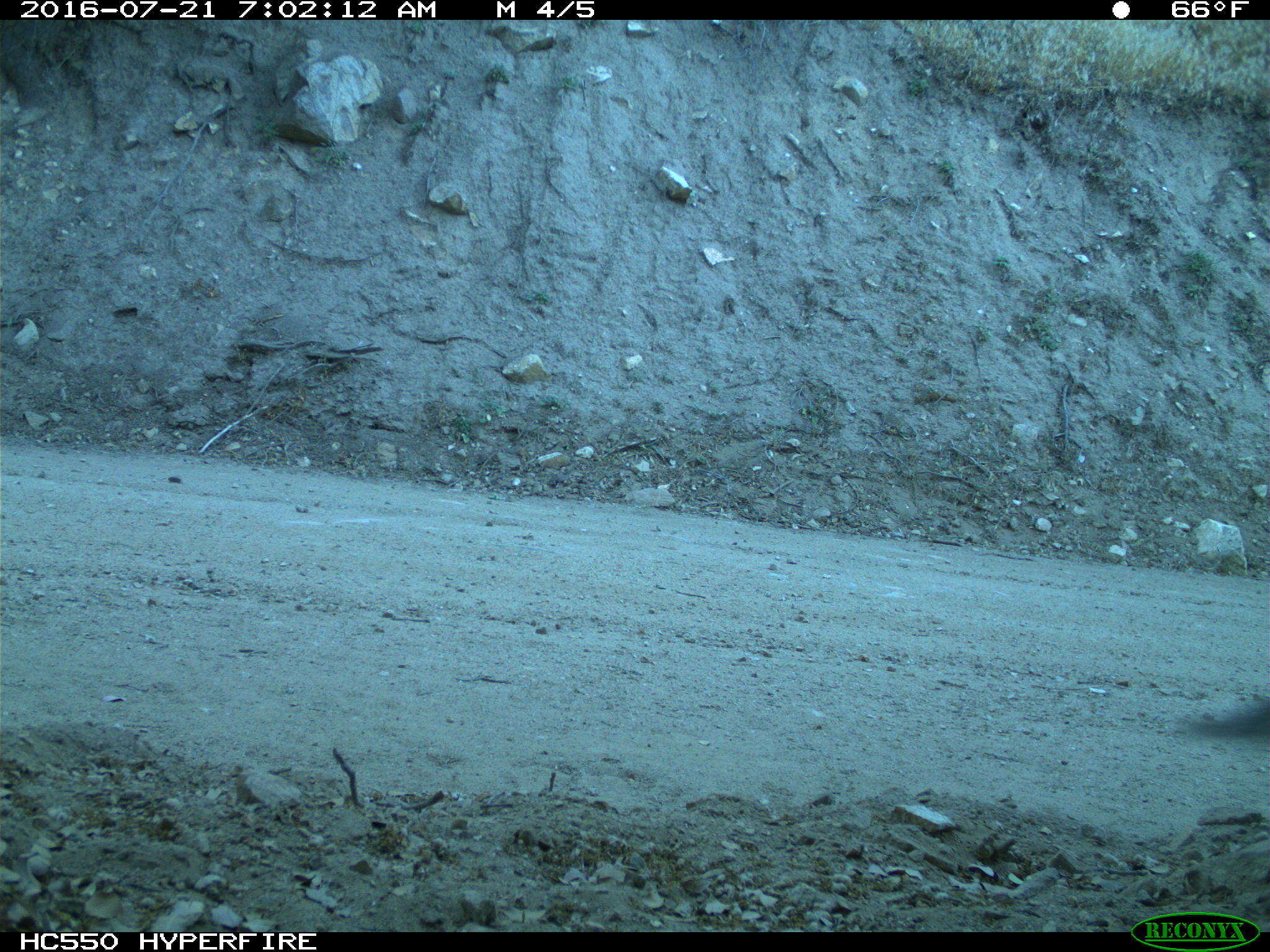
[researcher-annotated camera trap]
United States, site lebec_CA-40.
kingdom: Animalia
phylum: Chordata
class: Mammalia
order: Rodentia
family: Sciuridae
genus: Sciurus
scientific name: Sciurus carolinensis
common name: eastern gray squirrel